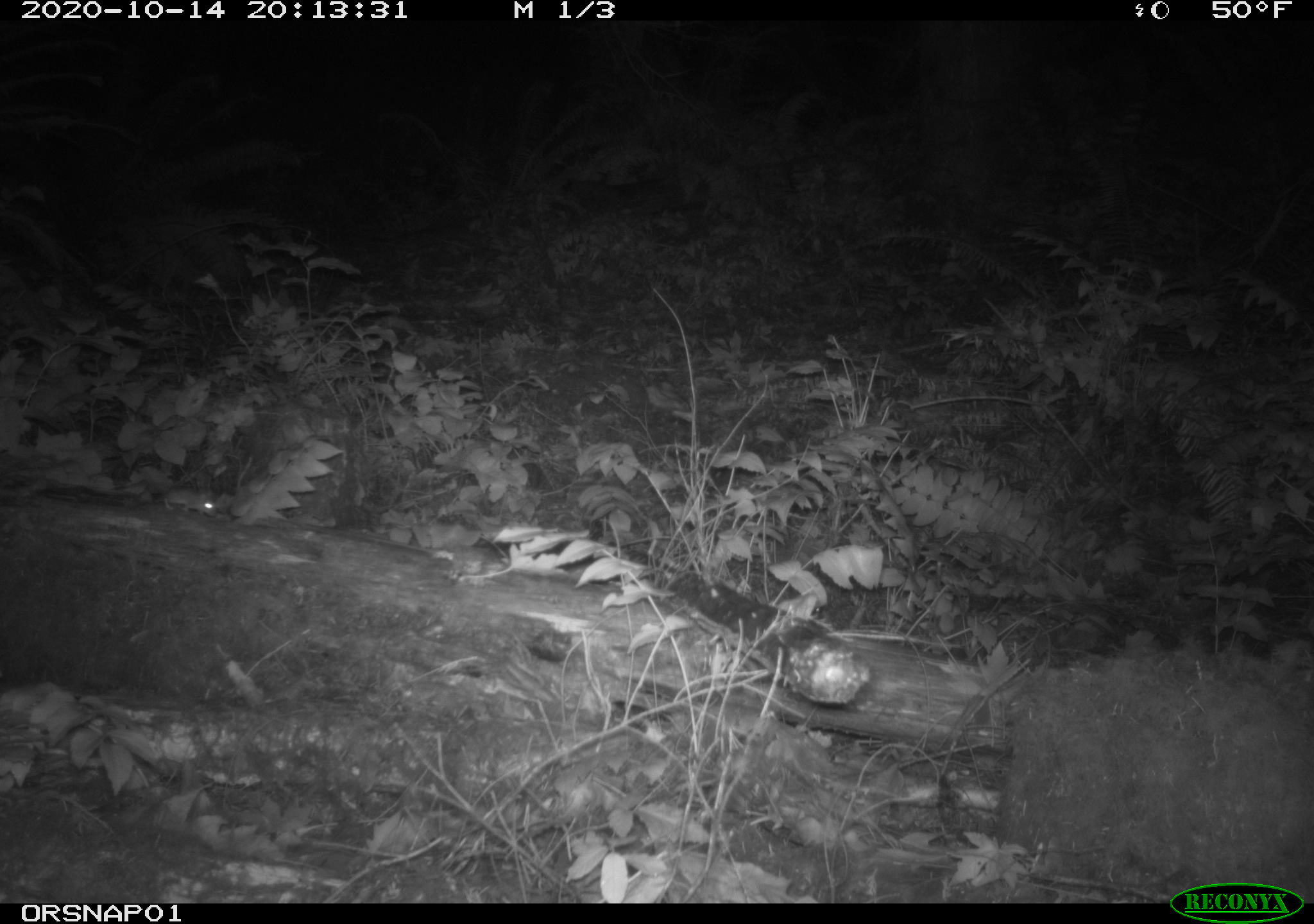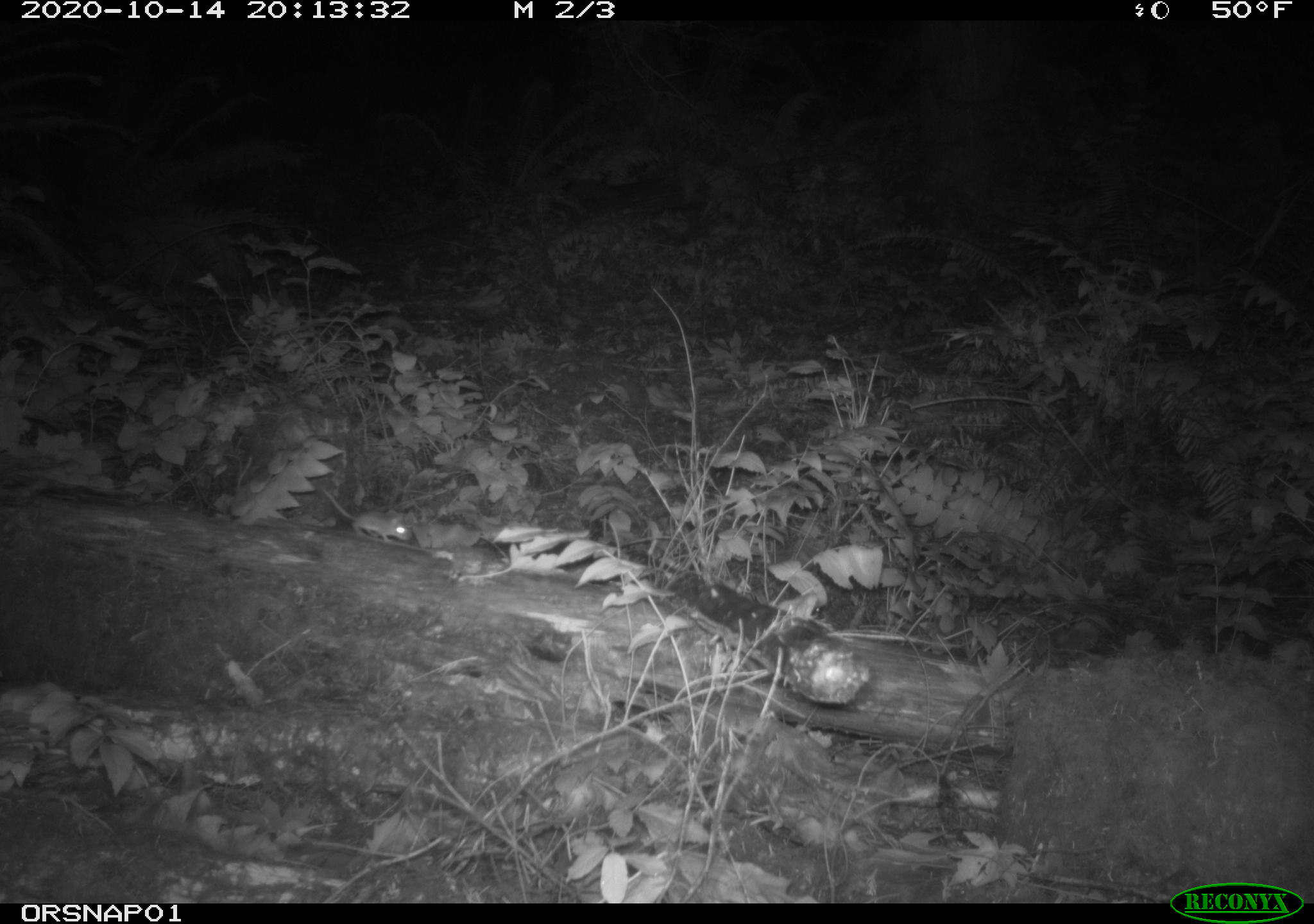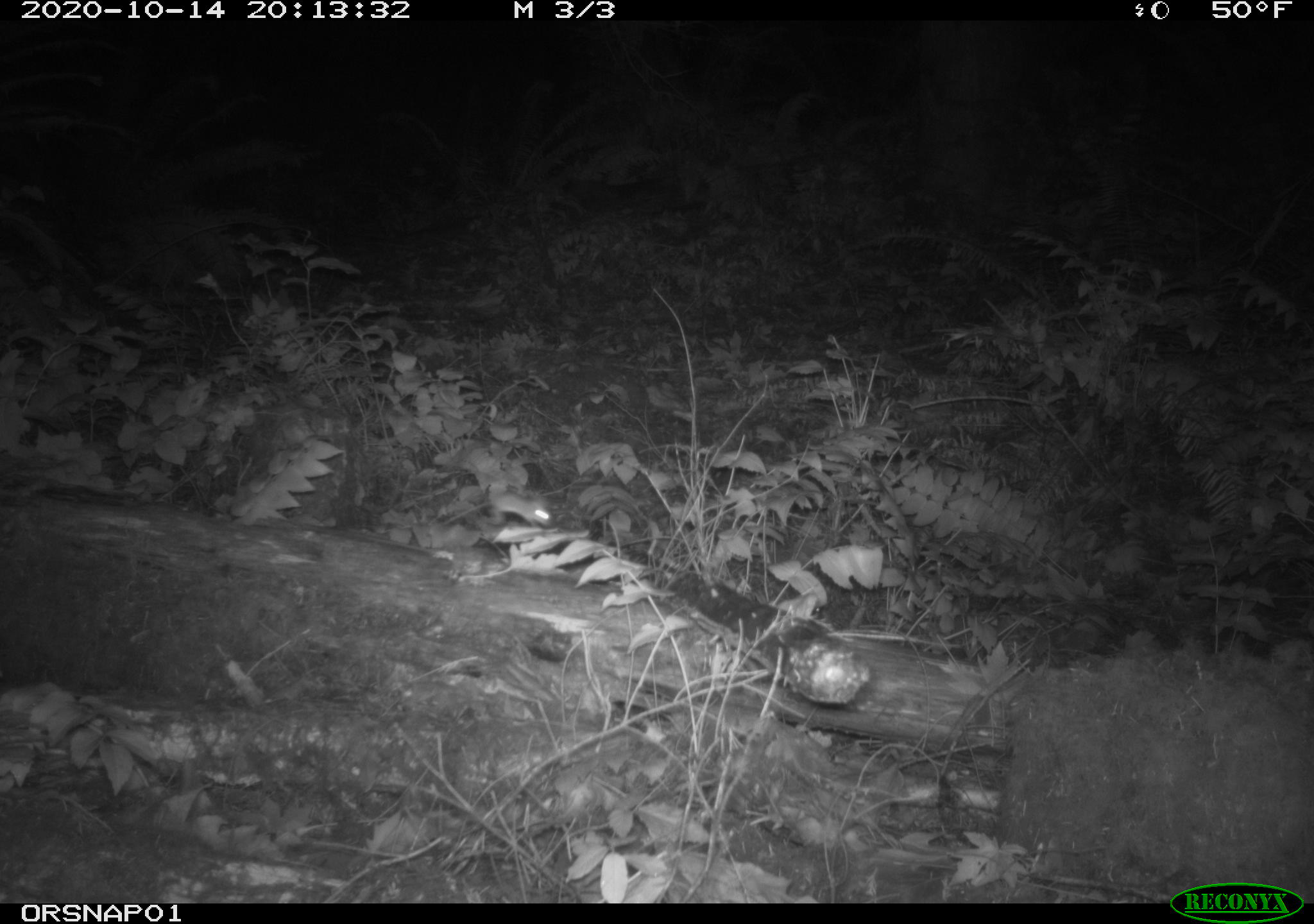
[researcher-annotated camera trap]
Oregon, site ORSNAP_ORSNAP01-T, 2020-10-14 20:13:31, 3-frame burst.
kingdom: Animalia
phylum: Chordata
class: Mammalia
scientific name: Mammalia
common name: small mammal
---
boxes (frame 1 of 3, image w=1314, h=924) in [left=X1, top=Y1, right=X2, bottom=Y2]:
small mammal: [left=154, top=478, right=225, bottom=528]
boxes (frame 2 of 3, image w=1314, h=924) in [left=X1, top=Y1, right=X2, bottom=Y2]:
small mammal: [left=314, top=475, right=422, bottom=552]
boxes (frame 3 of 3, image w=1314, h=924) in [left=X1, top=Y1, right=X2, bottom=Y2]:
small mammal: [left=478, top=489, right=563, bottom=544]